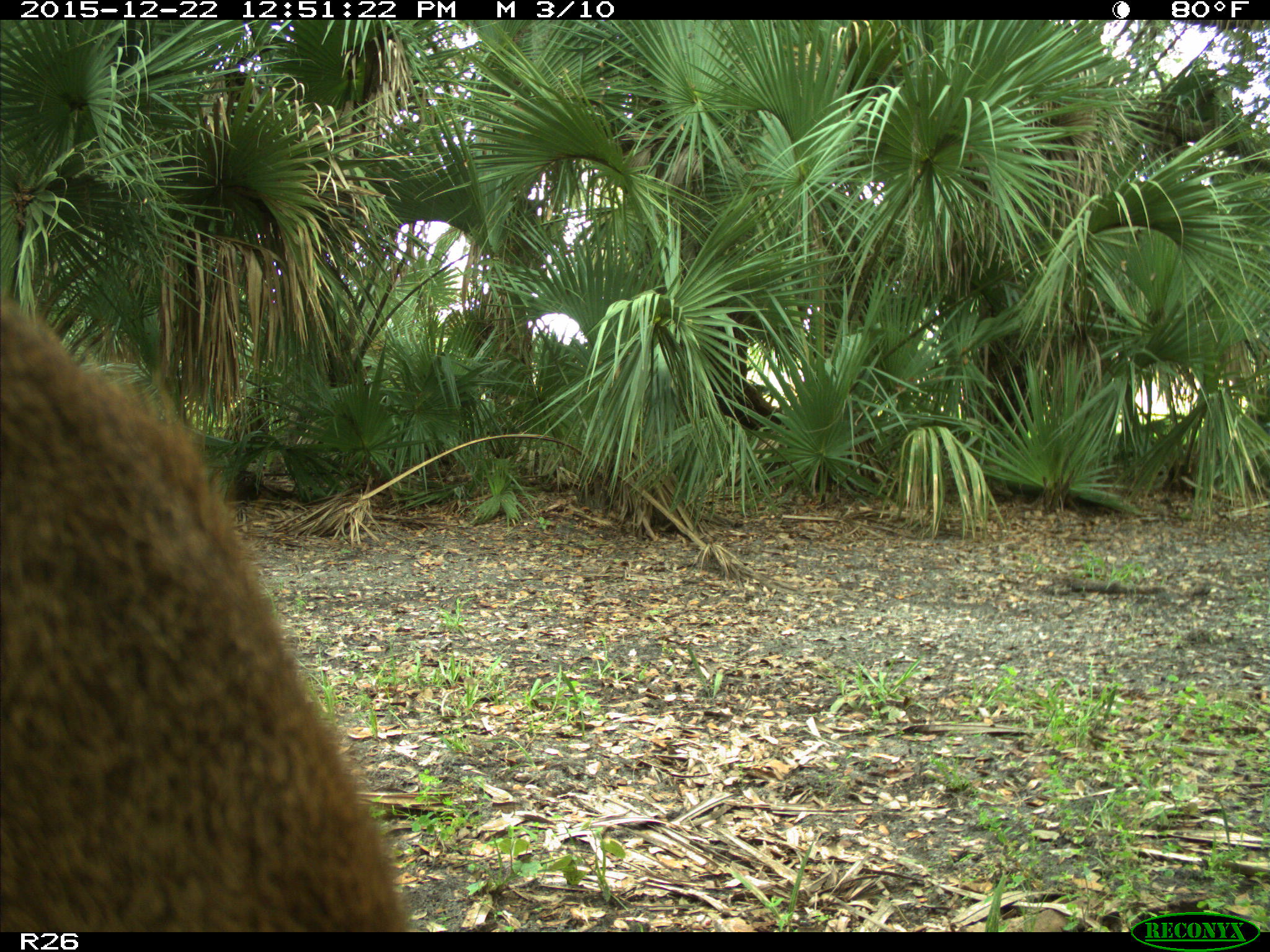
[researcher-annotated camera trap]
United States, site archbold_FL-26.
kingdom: Animalia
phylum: Chordata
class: Mammalia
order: Artiodactyla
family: Cervidae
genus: Odocoileus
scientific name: Odocoileus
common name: deer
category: unidentified deer